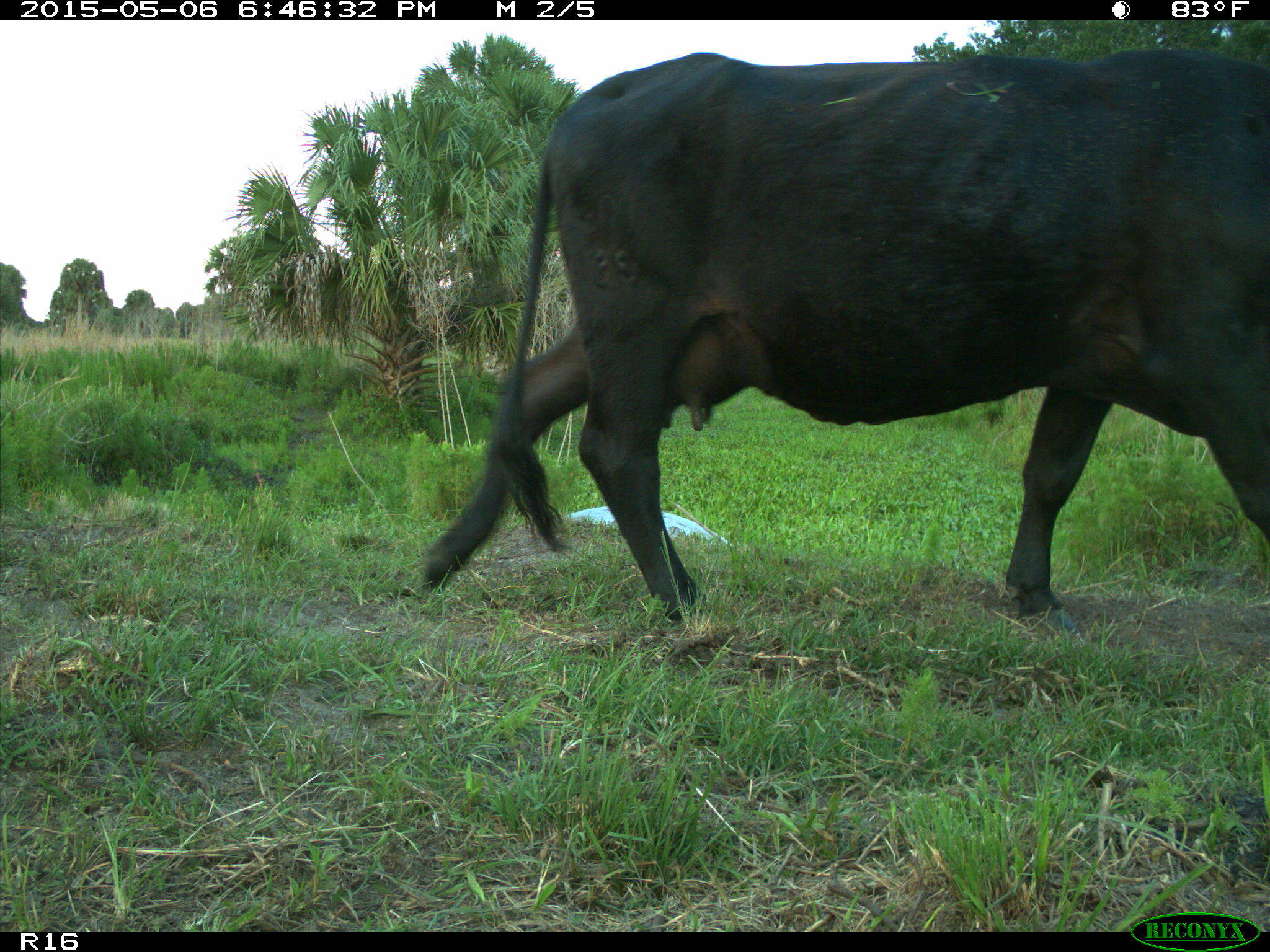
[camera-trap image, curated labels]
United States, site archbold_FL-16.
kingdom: Animalia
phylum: Chordata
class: Mammalia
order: Artiodactyla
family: Bovidae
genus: Bos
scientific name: Bos taurus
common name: domestic cow